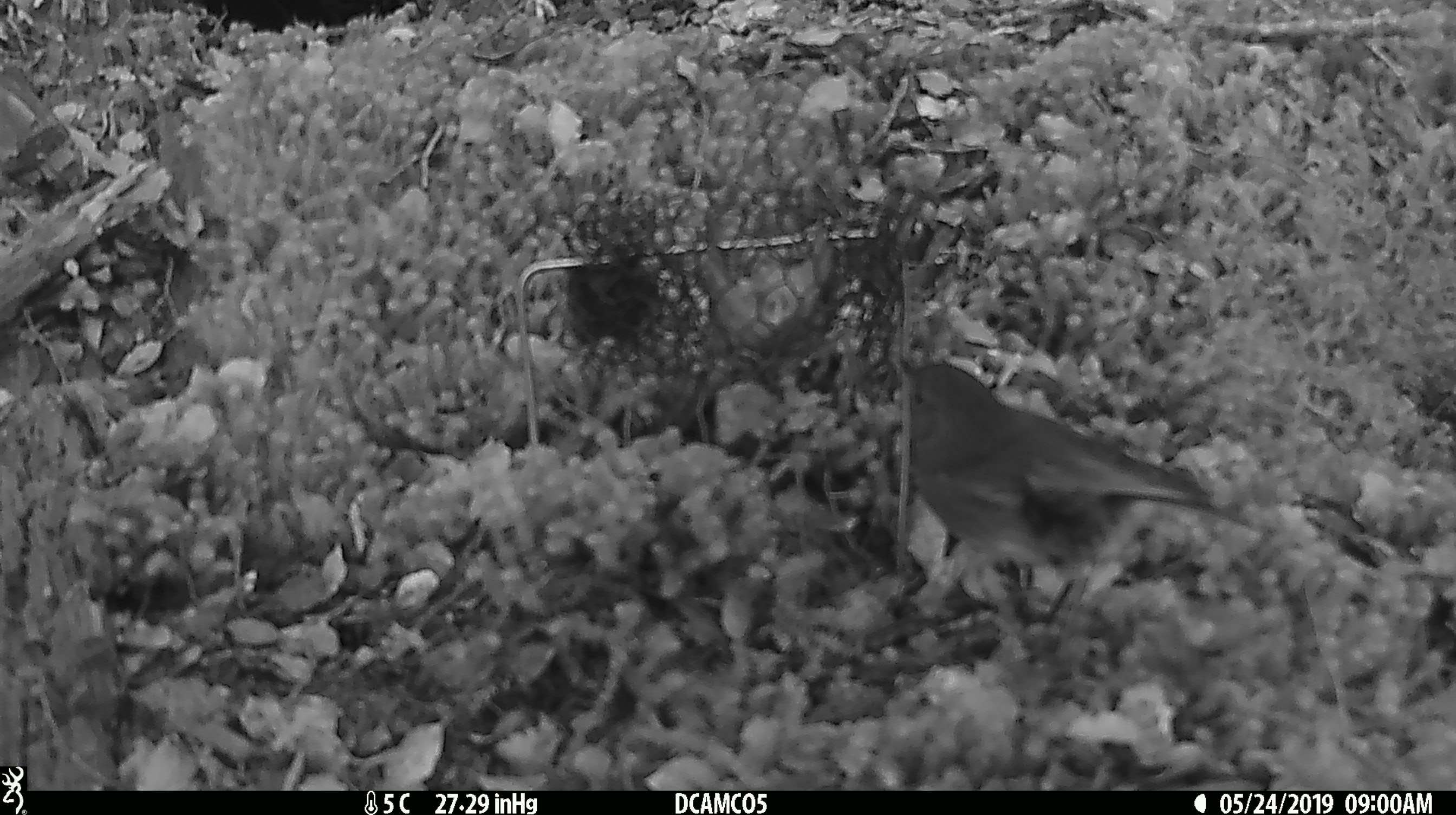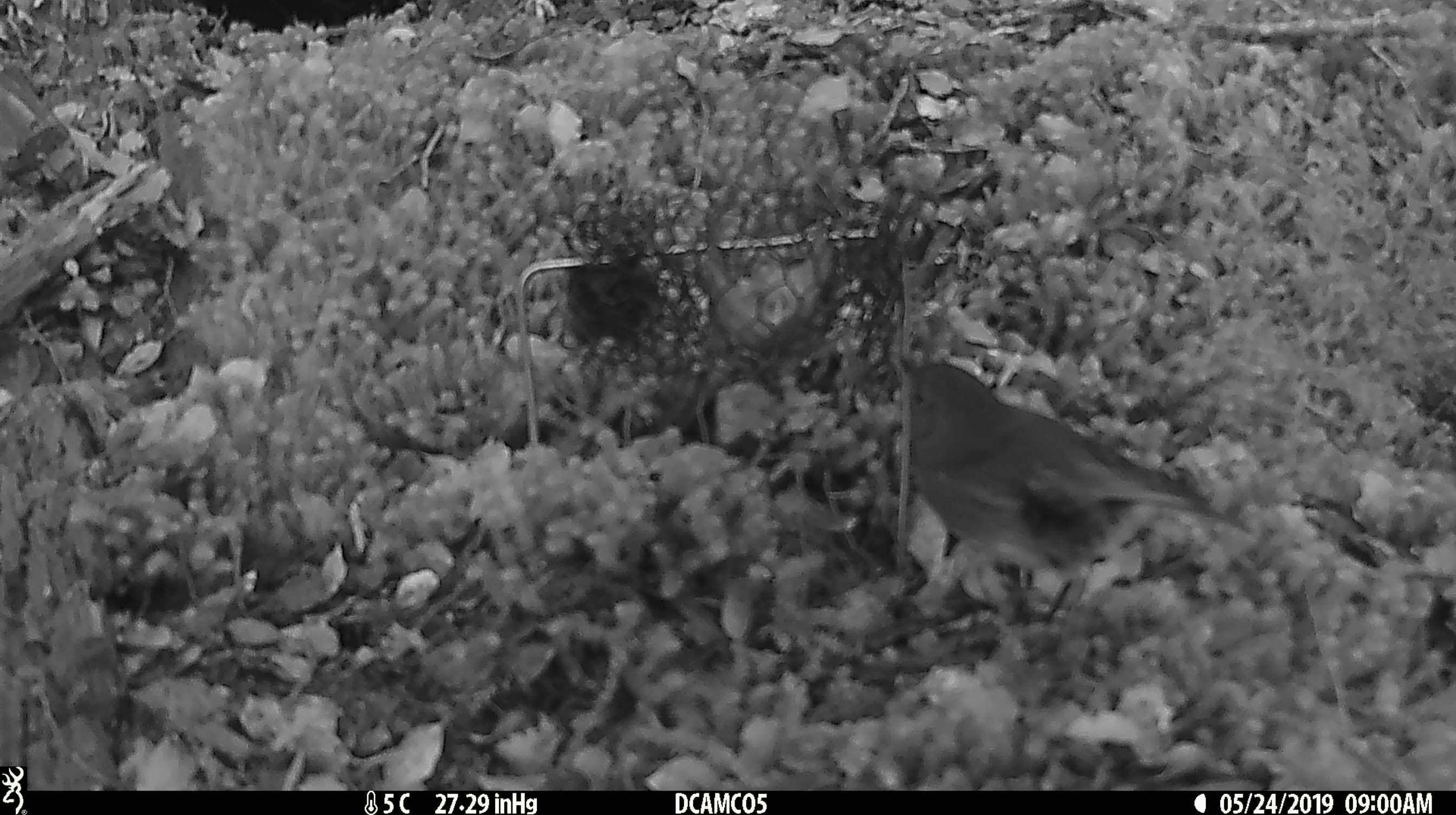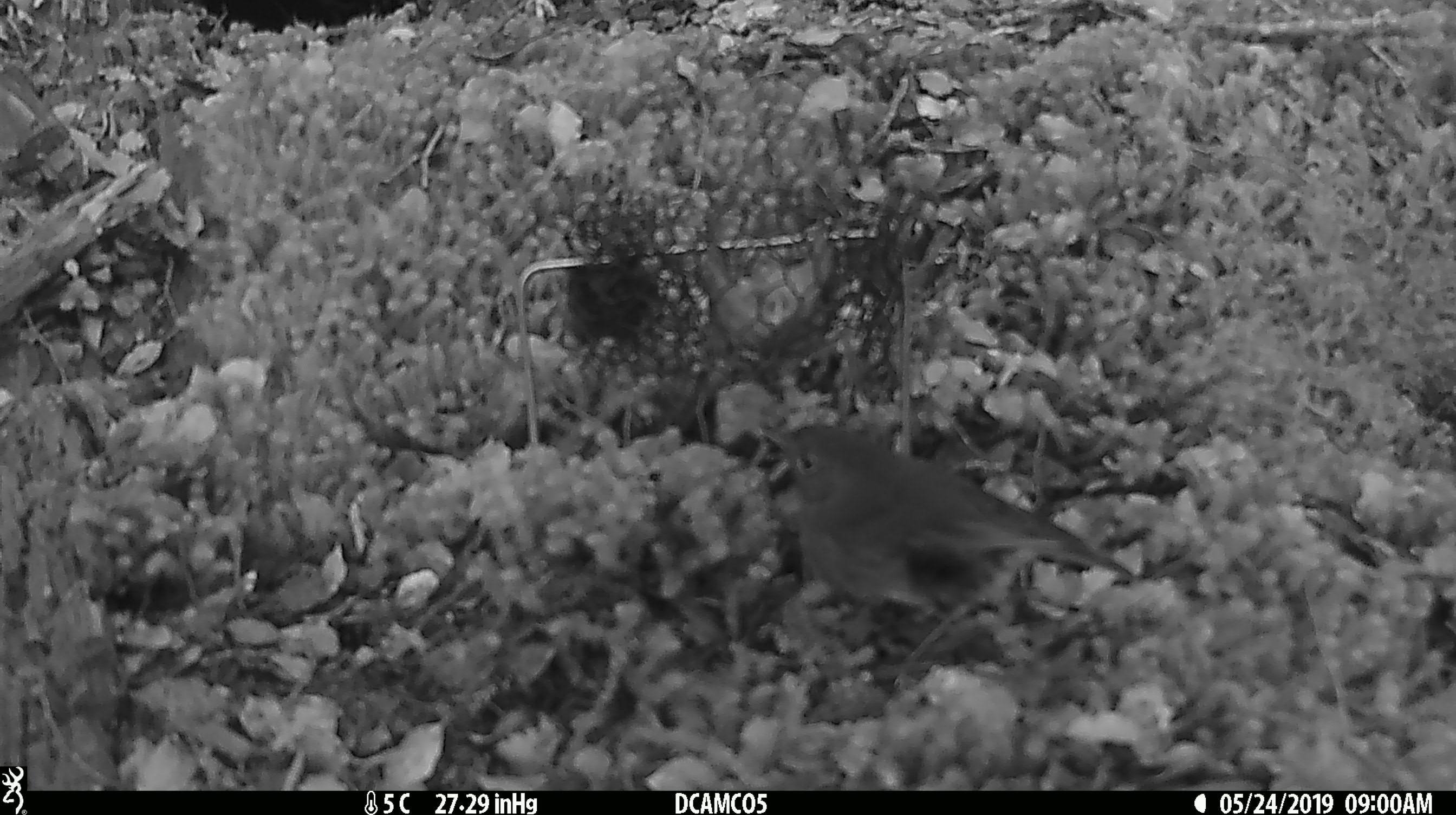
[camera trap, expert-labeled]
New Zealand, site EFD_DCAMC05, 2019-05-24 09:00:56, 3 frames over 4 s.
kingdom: Animalia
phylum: Chordata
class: Aves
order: Passeriformes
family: Petroicidae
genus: Petroica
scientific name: Petroica australis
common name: new zealand robin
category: robin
Robin (new zealand robin) (Petroica australis).